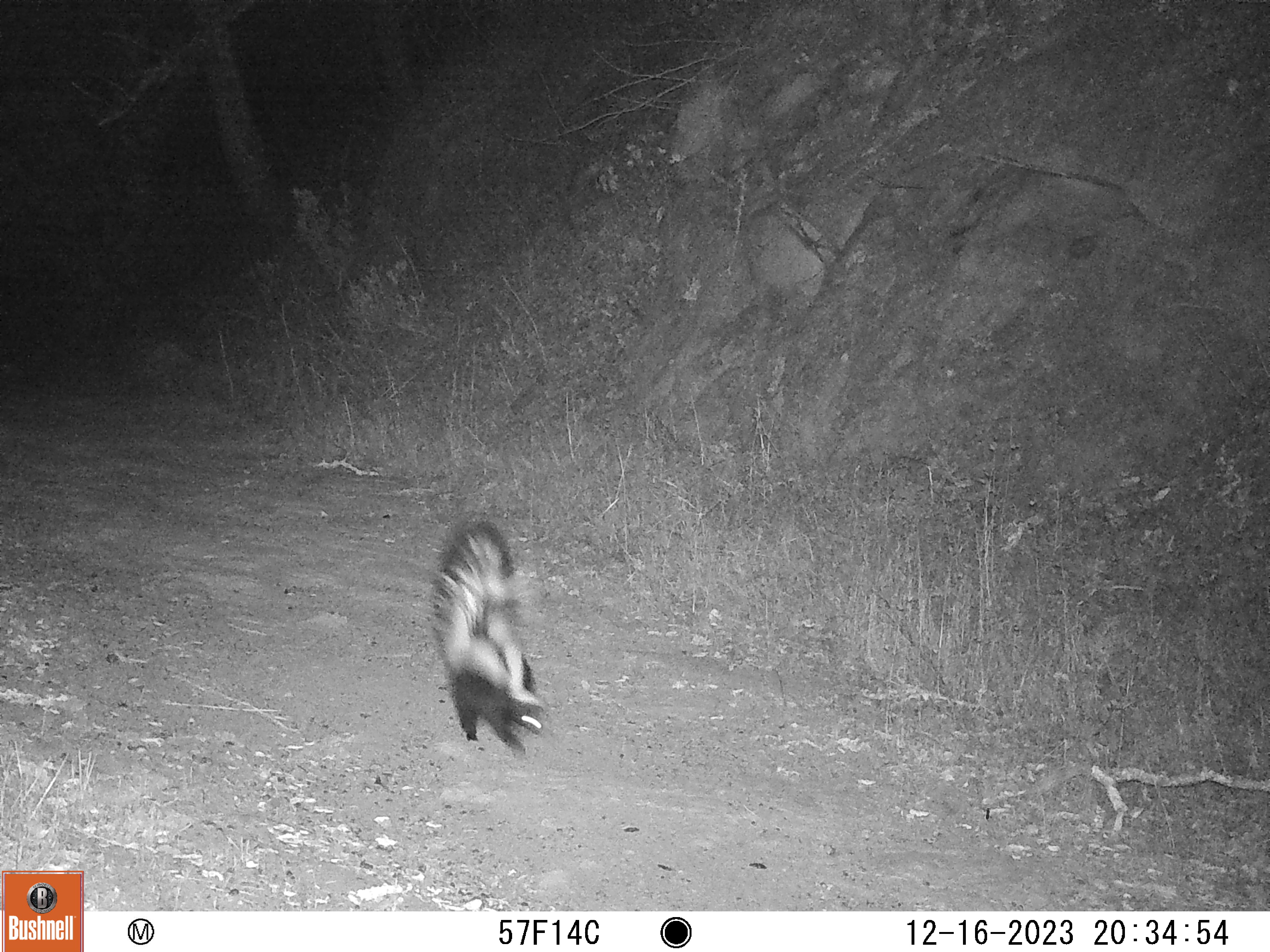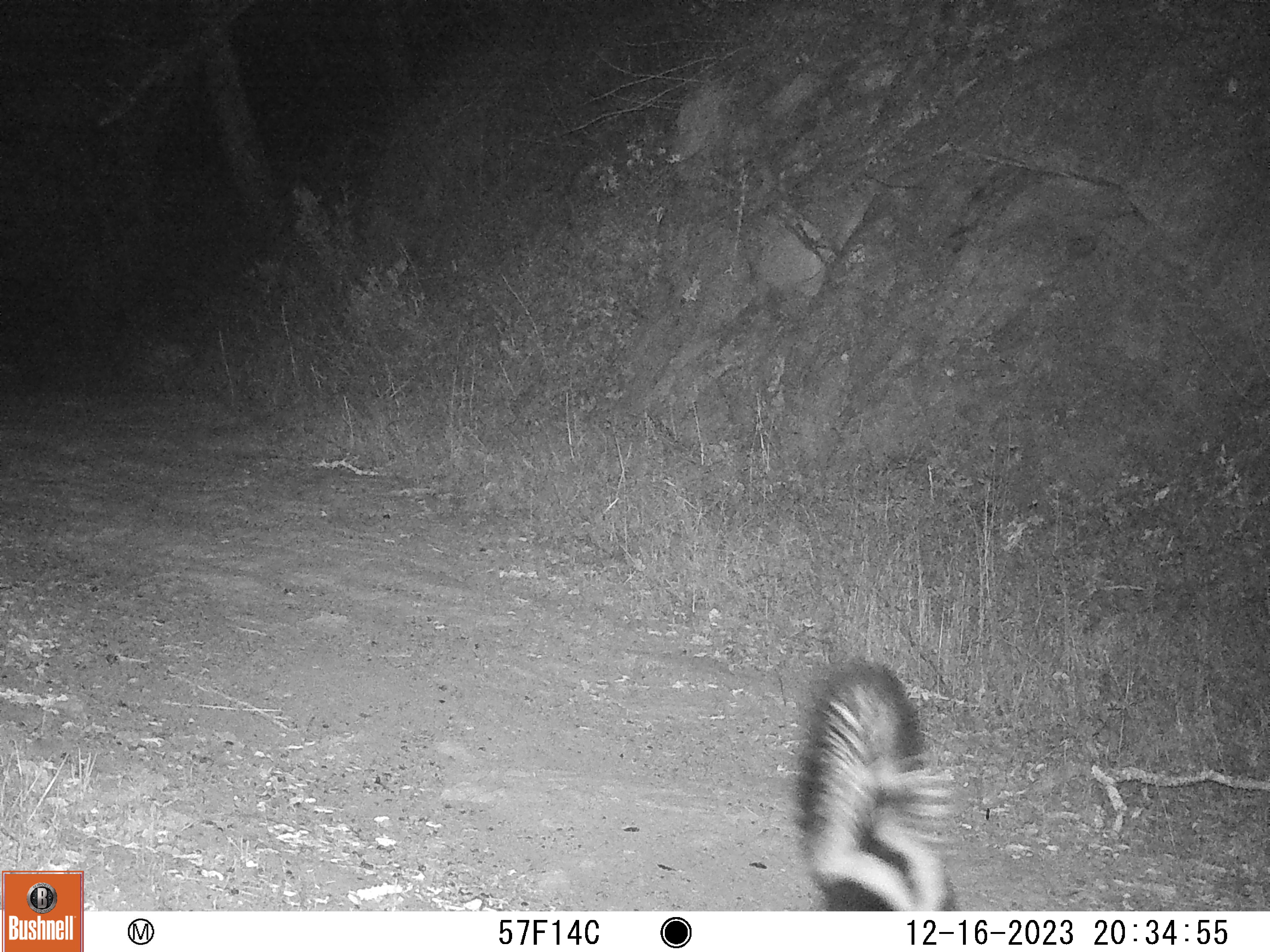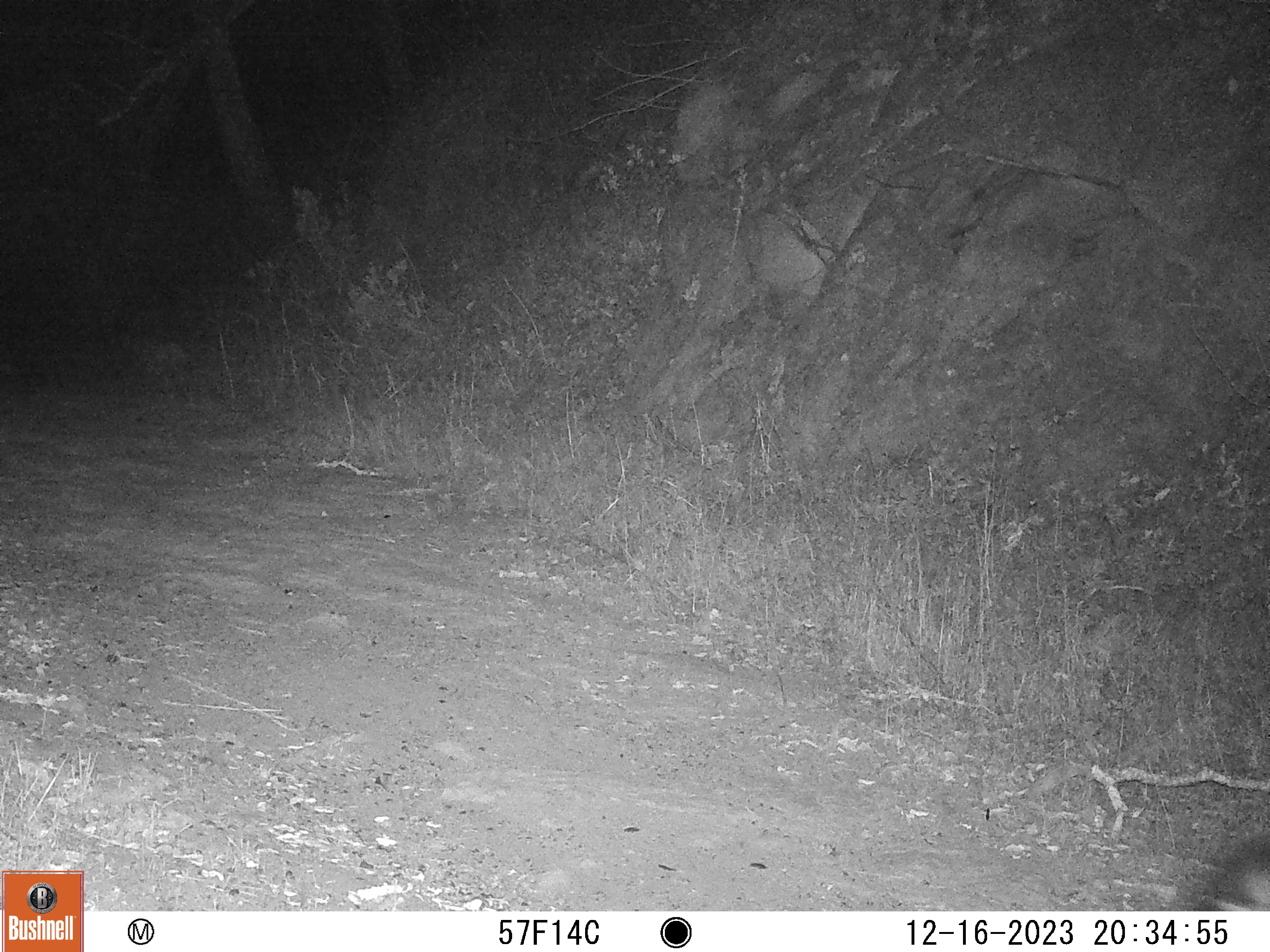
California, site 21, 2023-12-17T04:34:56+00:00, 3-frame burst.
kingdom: Animalia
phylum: Chordata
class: Mammalia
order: Carnivora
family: Mephitidae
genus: Mephitis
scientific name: Mephitis mephitis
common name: striped skunk